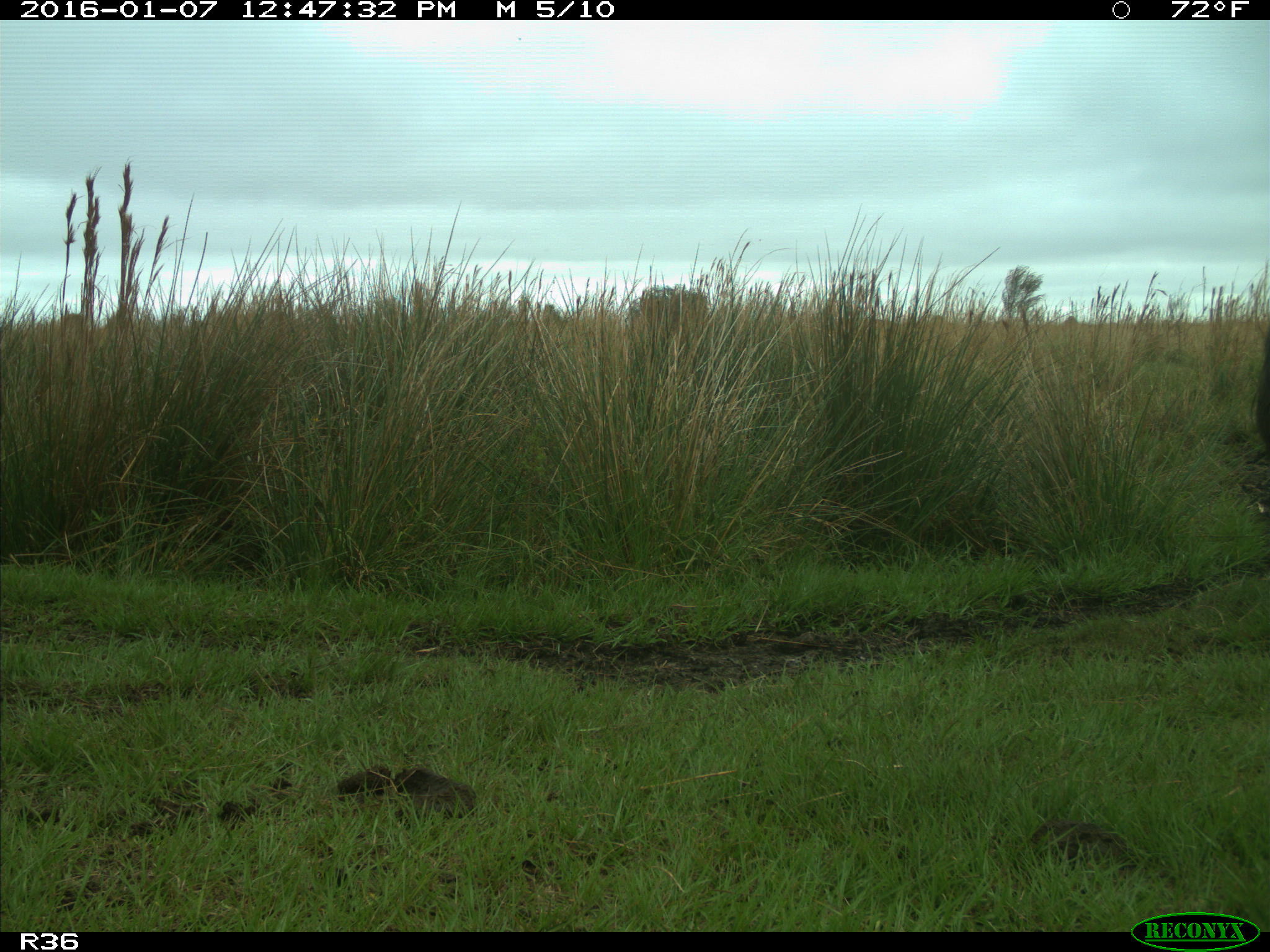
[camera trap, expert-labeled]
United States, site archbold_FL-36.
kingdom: Animalia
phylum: Chordata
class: Mammalia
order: Artiodactyla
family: Bovidae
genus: Bos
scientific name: Bos taurus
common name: domestic cow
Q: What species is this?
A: Bos taurus (domestic cow).